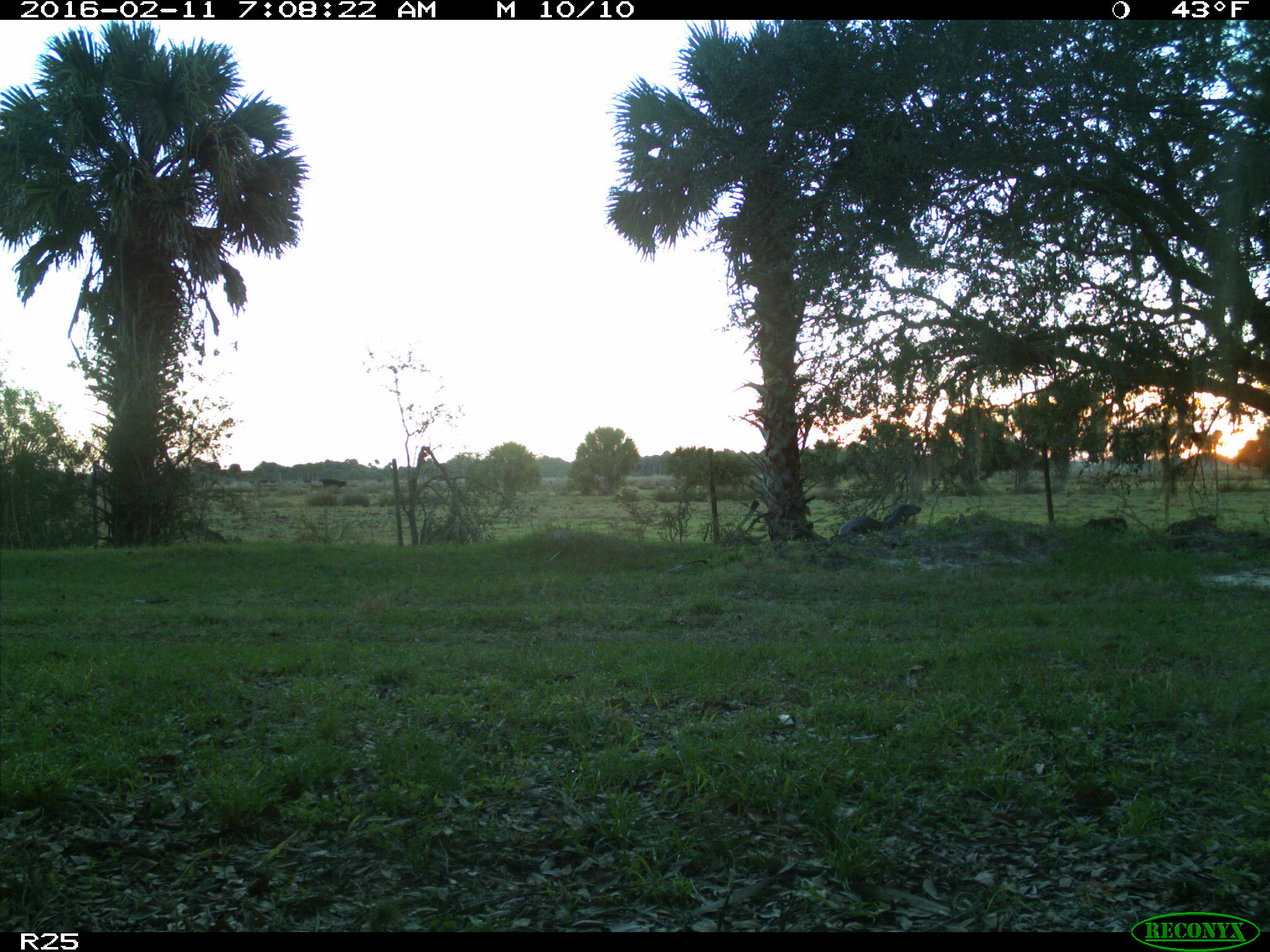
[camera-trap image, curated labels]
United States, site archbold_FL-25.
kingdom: Animalia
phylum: Chordata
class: Mammalia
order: Carnivora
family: Mustelidae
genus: Lontra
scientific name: Lontra canadensis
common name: north american river otter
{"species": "Lontra canadensis (north american river otter)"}